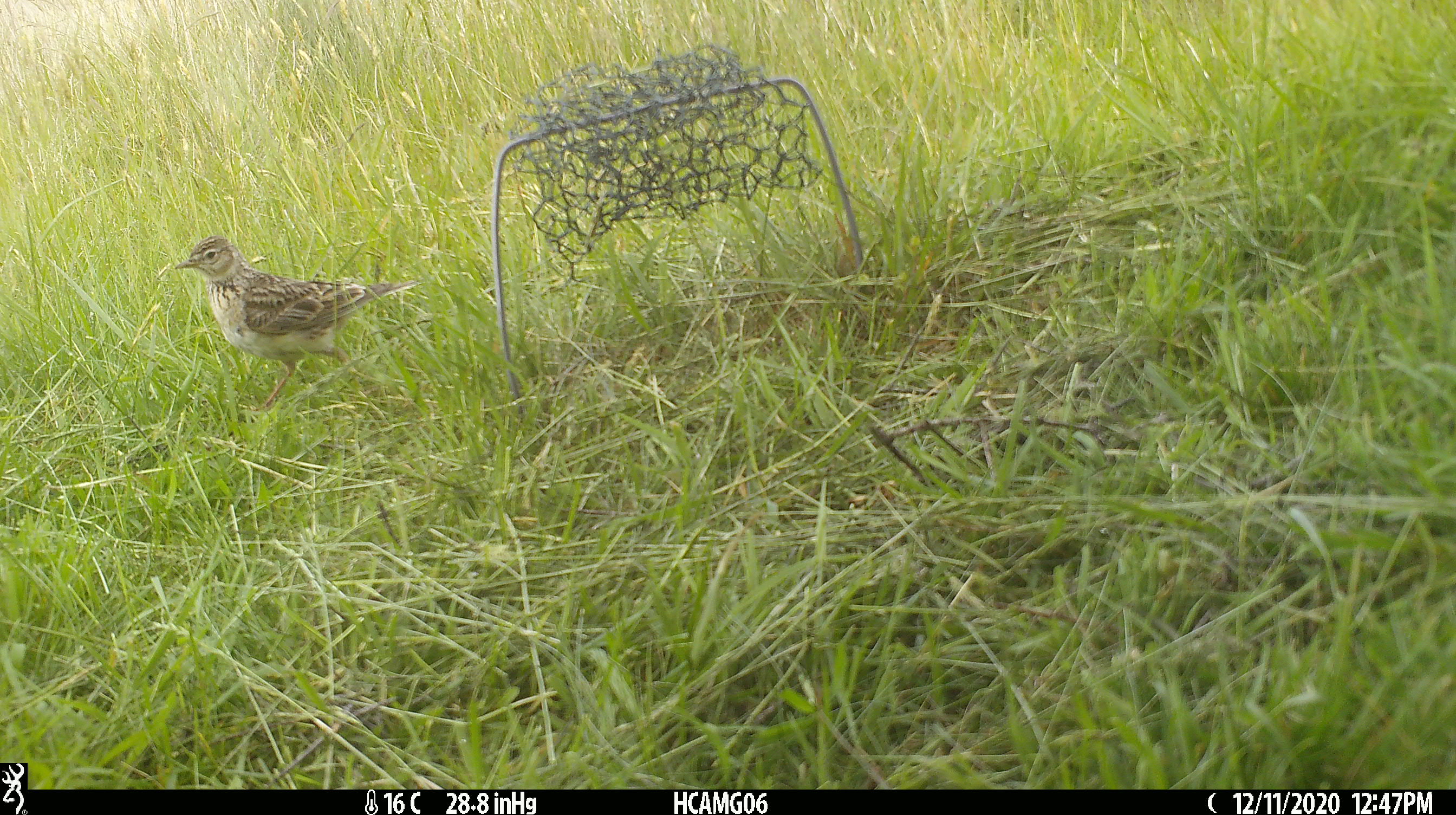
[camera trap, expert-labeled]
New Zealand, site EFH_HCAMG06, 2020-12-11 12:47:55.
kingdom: Animalia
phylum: Chordata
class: Aves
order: Passeriformes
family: Motacillidae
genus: Anthus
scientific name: Anthus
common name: pipit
Pipit (Anthus).